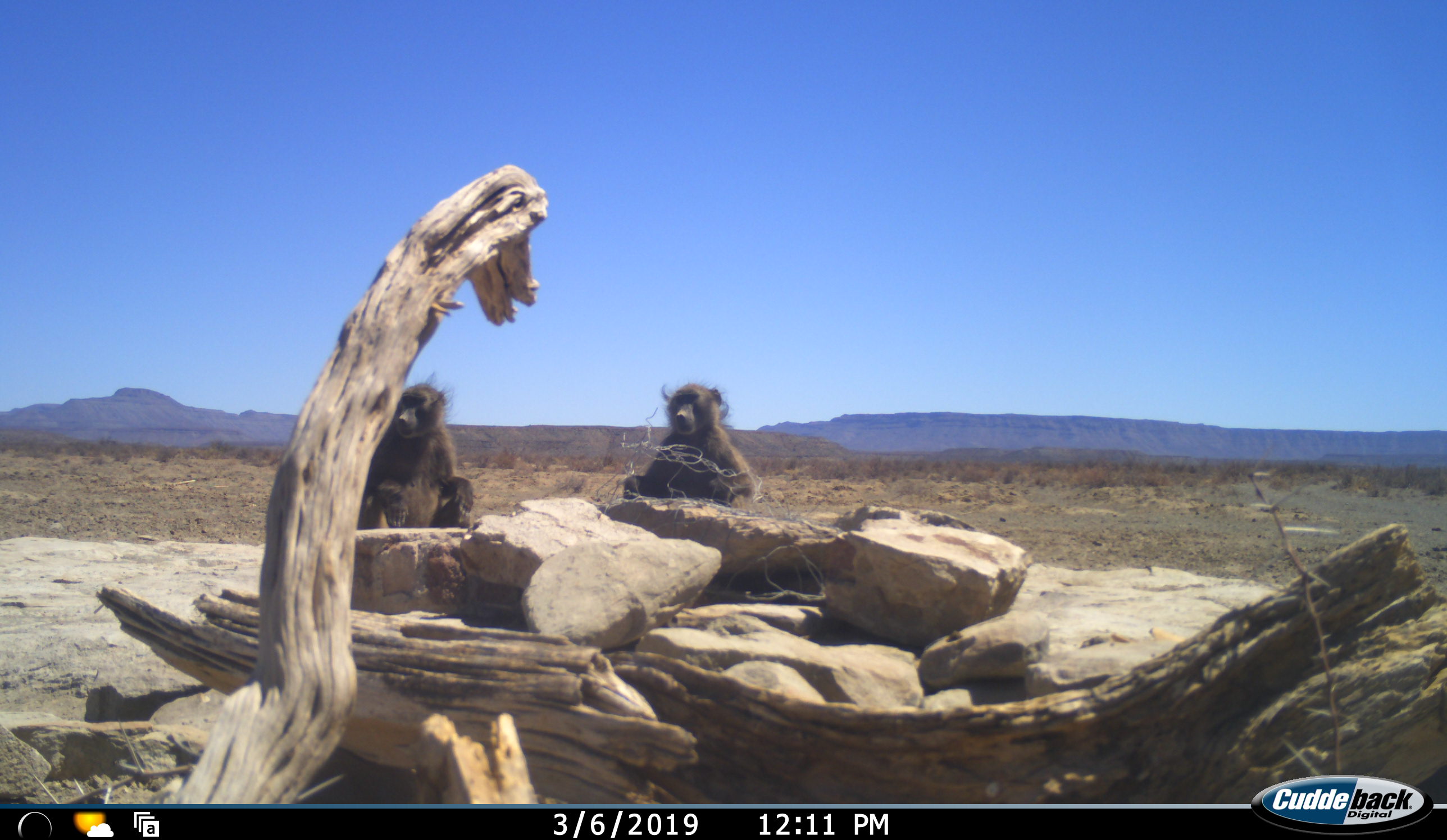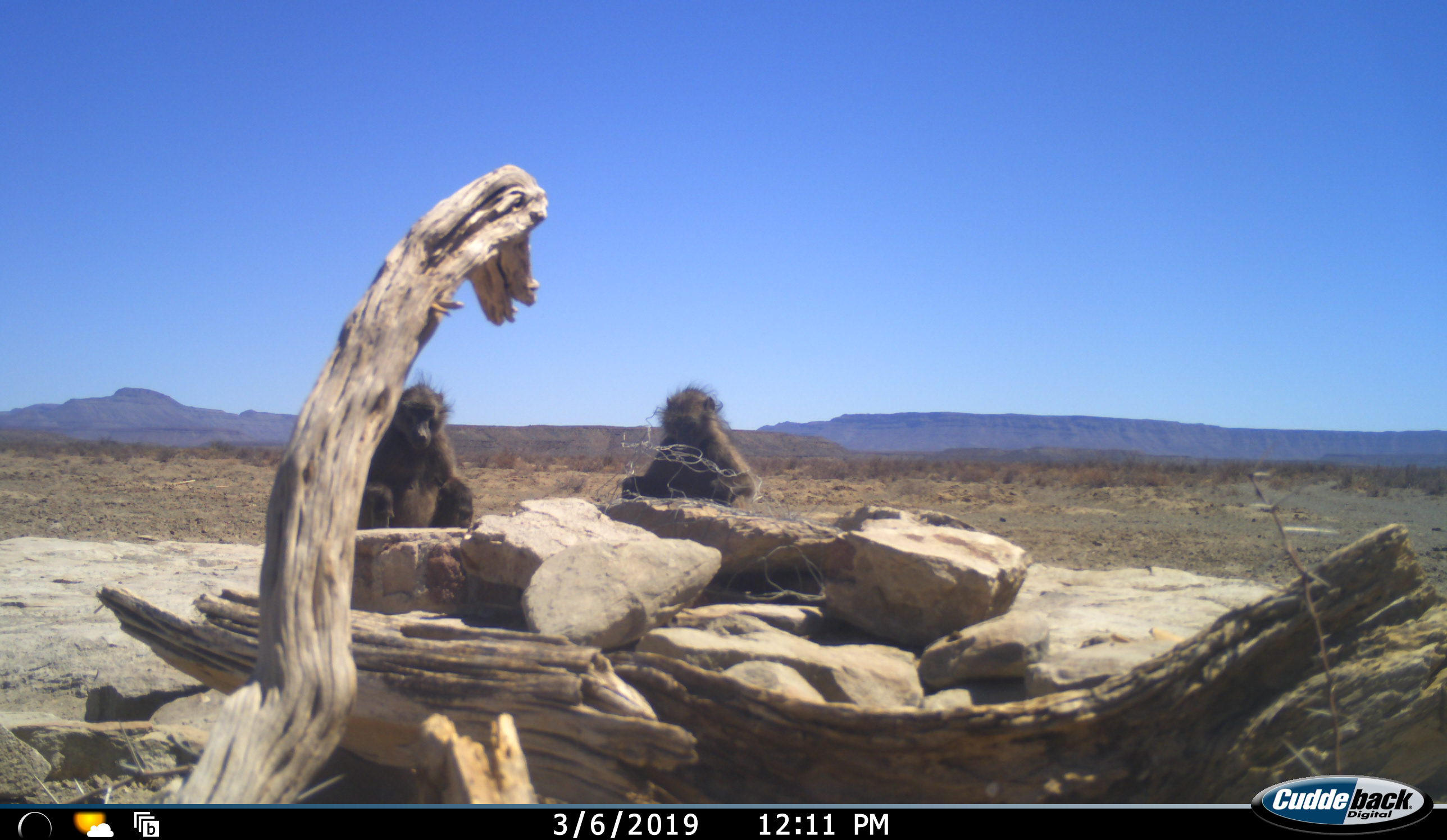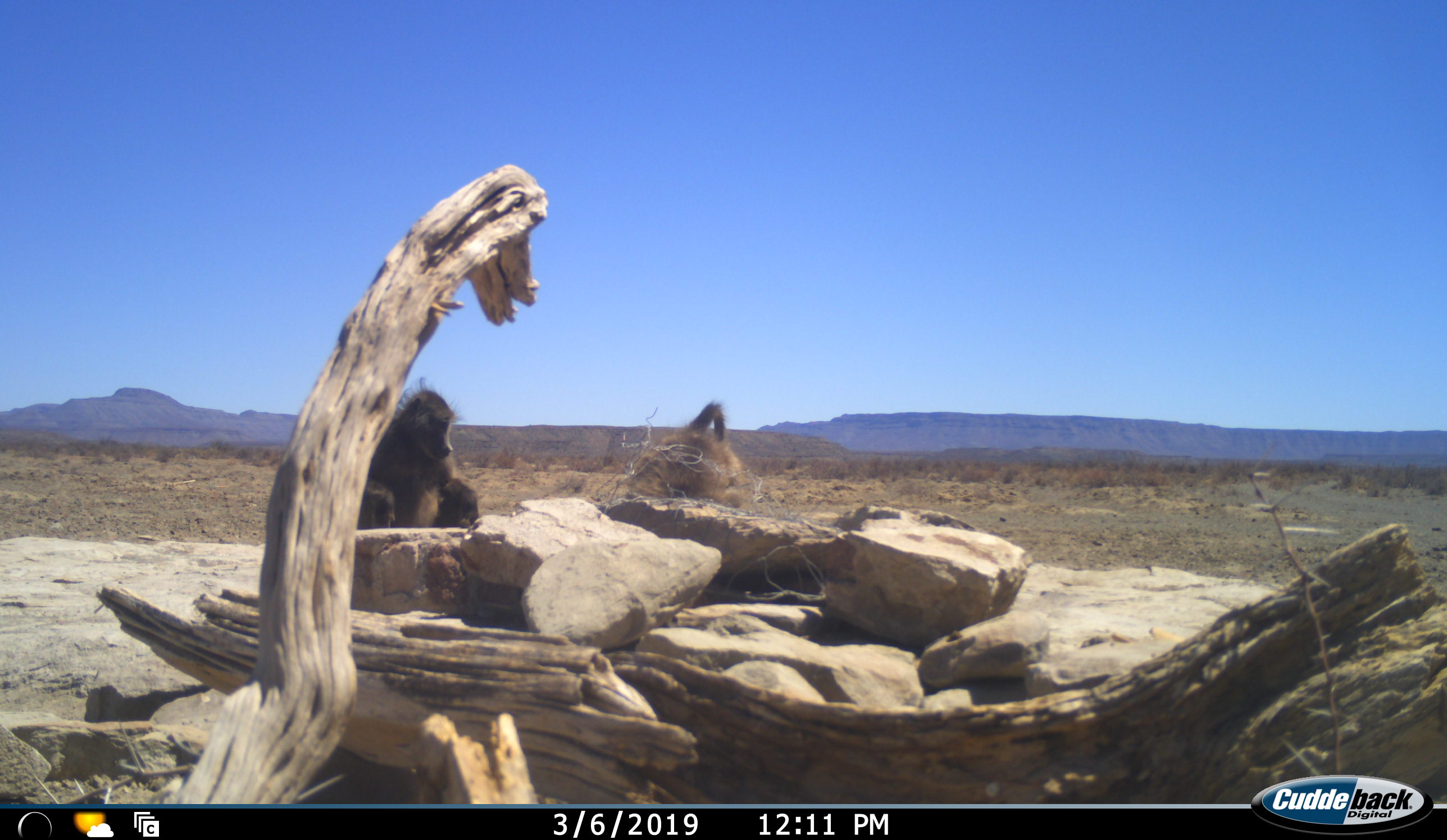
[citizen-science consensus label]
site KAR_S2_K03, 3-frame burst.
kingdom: Animalia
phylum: Chordata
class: Mammalia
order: Primates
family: Cercopithecidae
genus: Papio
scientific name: Papio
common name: baboon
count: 2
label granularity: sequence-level